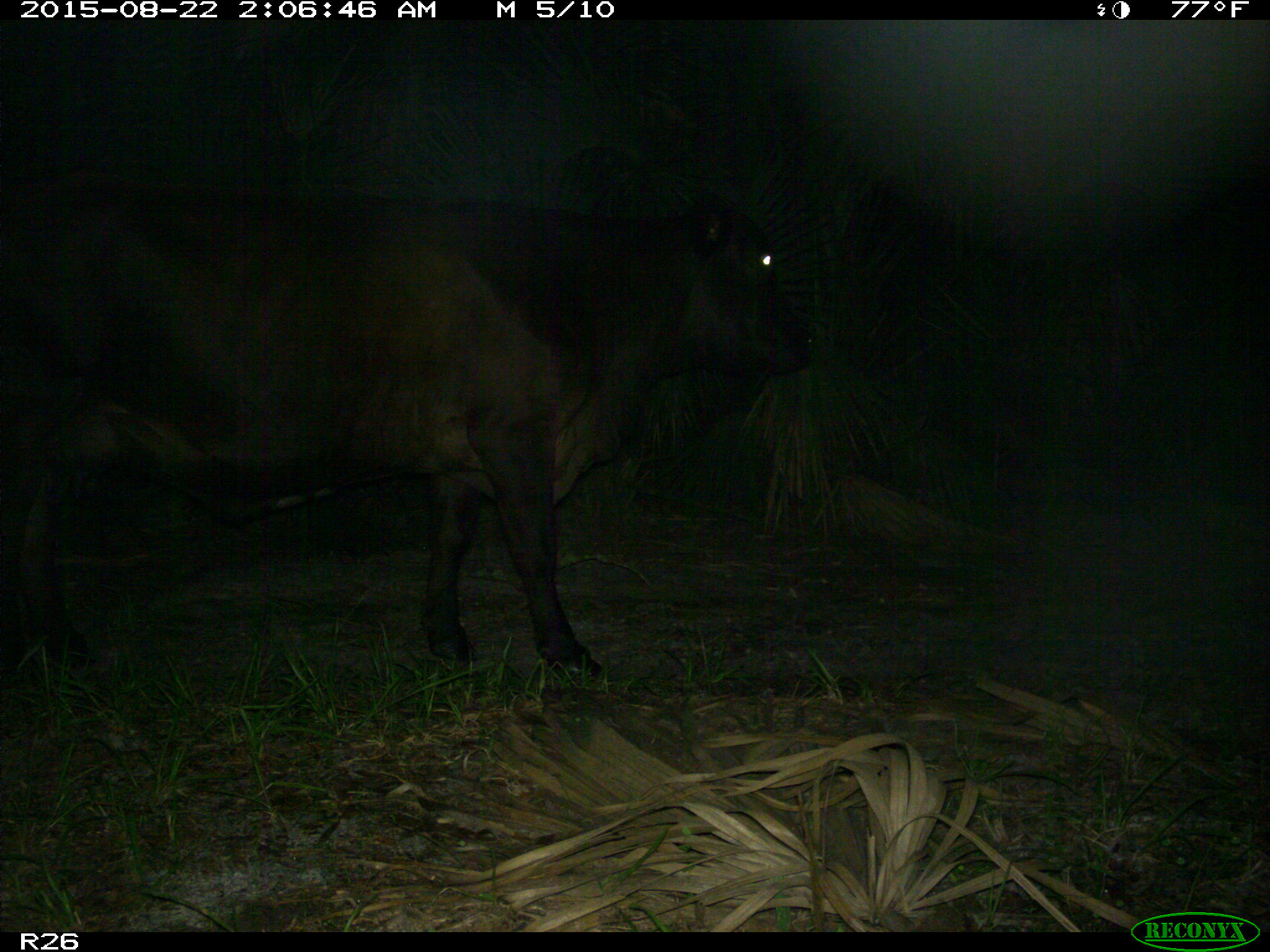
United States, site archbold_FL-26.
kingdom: Animalia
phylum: Chordata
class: Mammalia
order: Artiodactyla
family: Bovidae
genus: Bos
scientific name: Bos taurus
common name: domestic cow